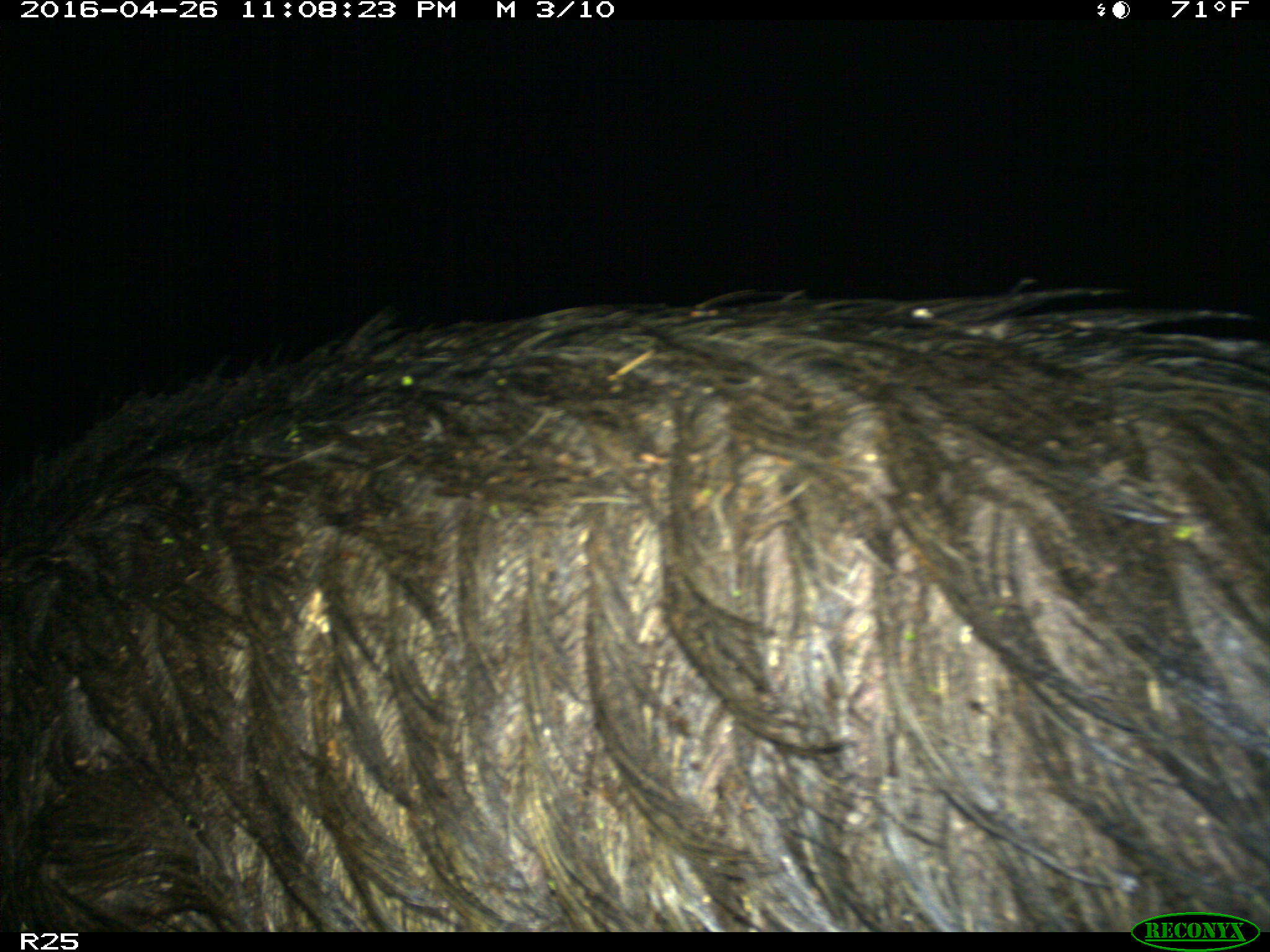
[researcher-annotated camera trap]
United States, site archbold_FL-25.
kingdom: Animalia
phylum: Chordata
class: Mammalia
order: Artiodactyla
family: Suidae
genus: Sus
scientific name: Sus scrofa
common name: wild boar